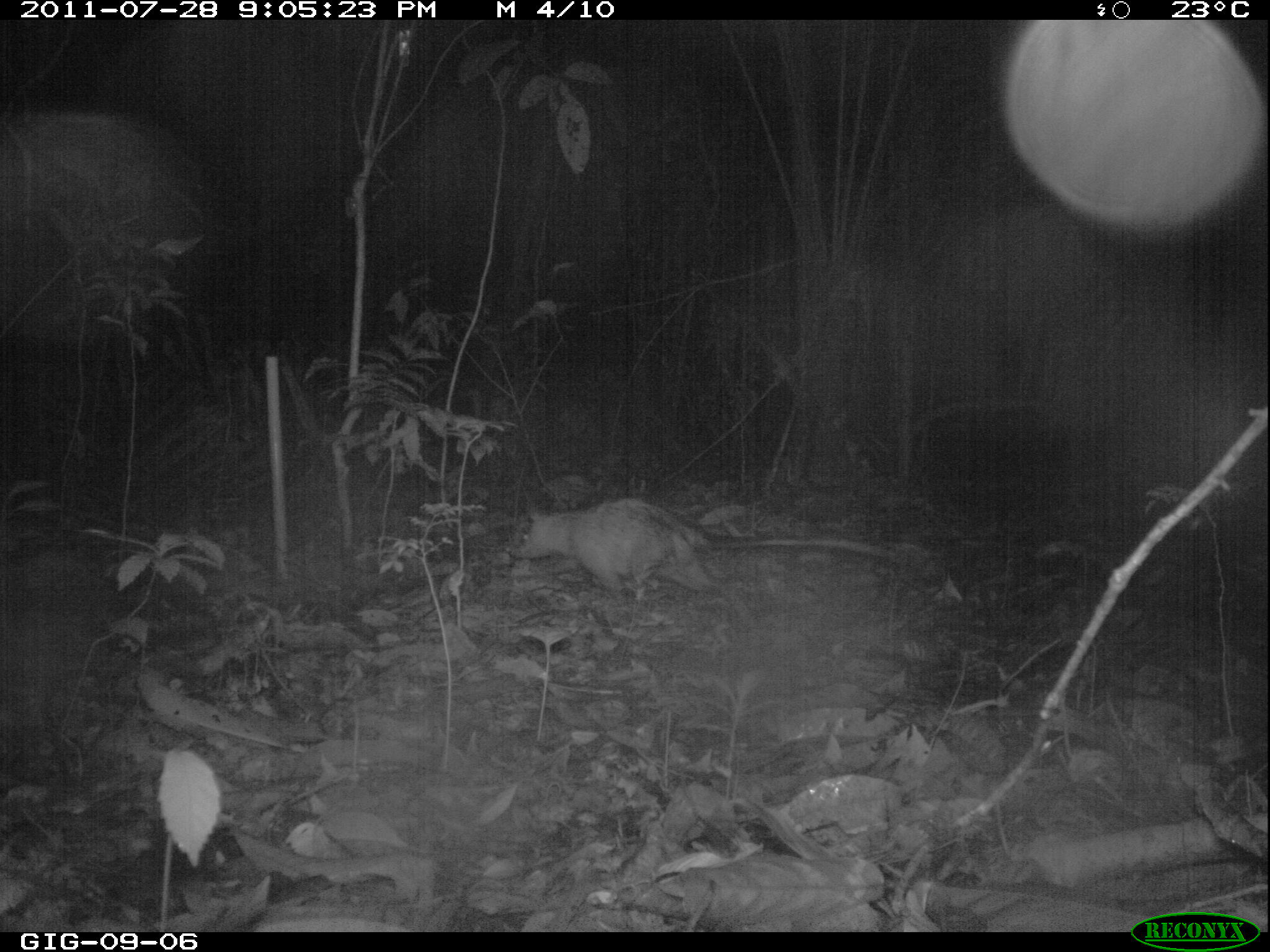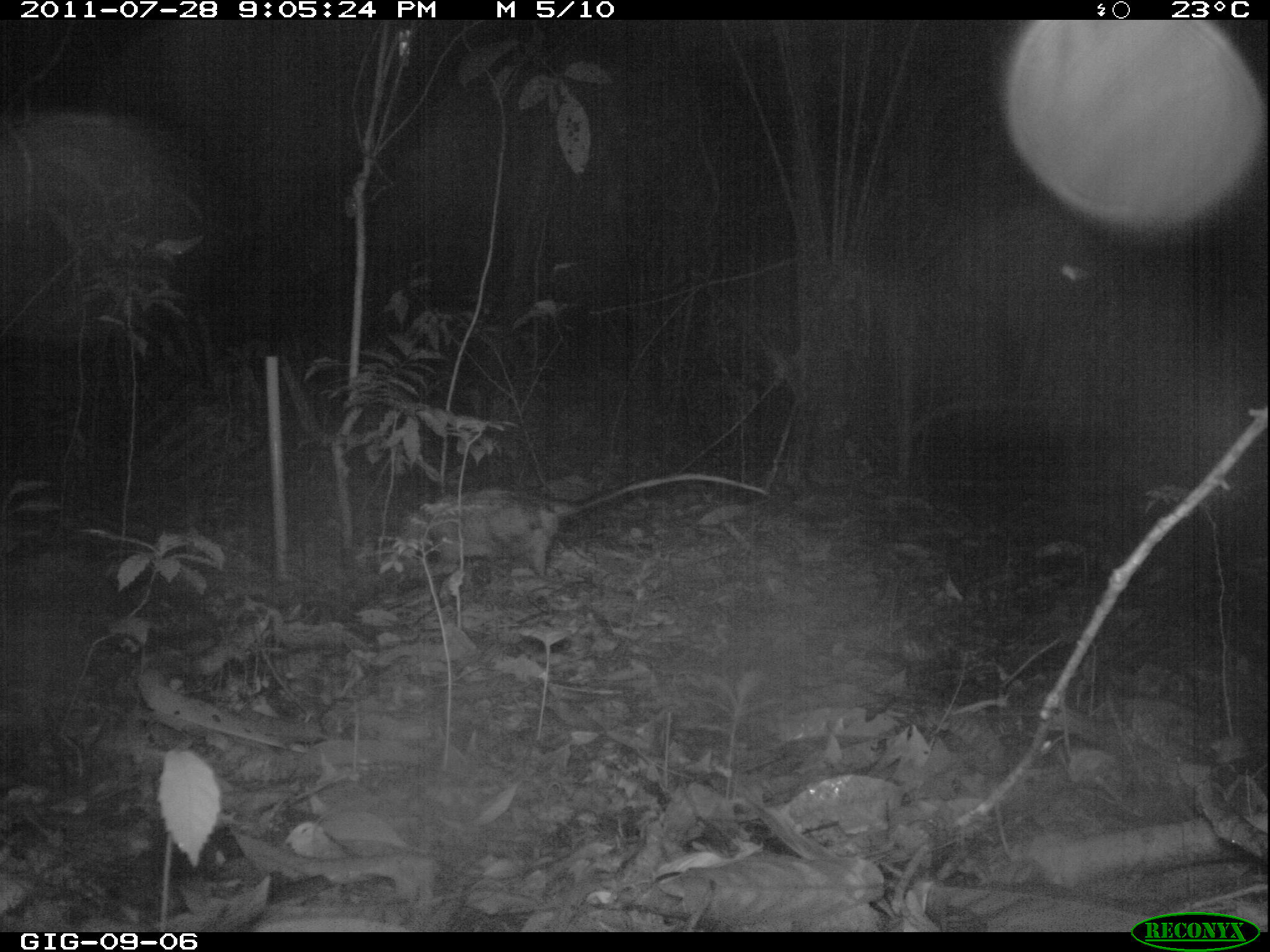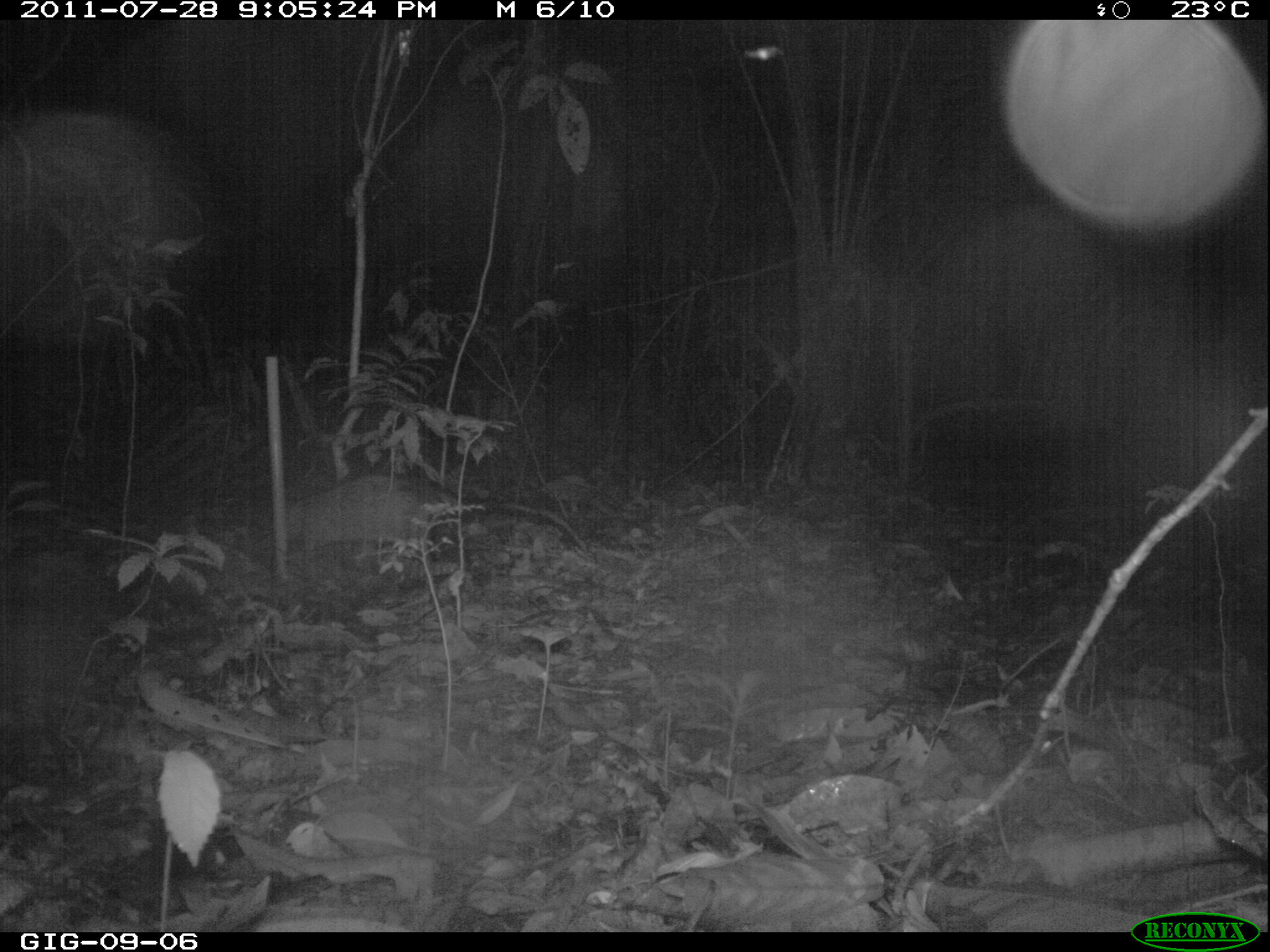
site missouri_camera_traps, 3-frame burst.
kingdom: Animalia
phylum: Chordata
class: Mammalia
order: Didelphimorphia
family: Didelphidae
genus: Didelphis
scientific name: Didelphis marsupialis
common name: common opossum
Common opossum (Didelphis marsupialis). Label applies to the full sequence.